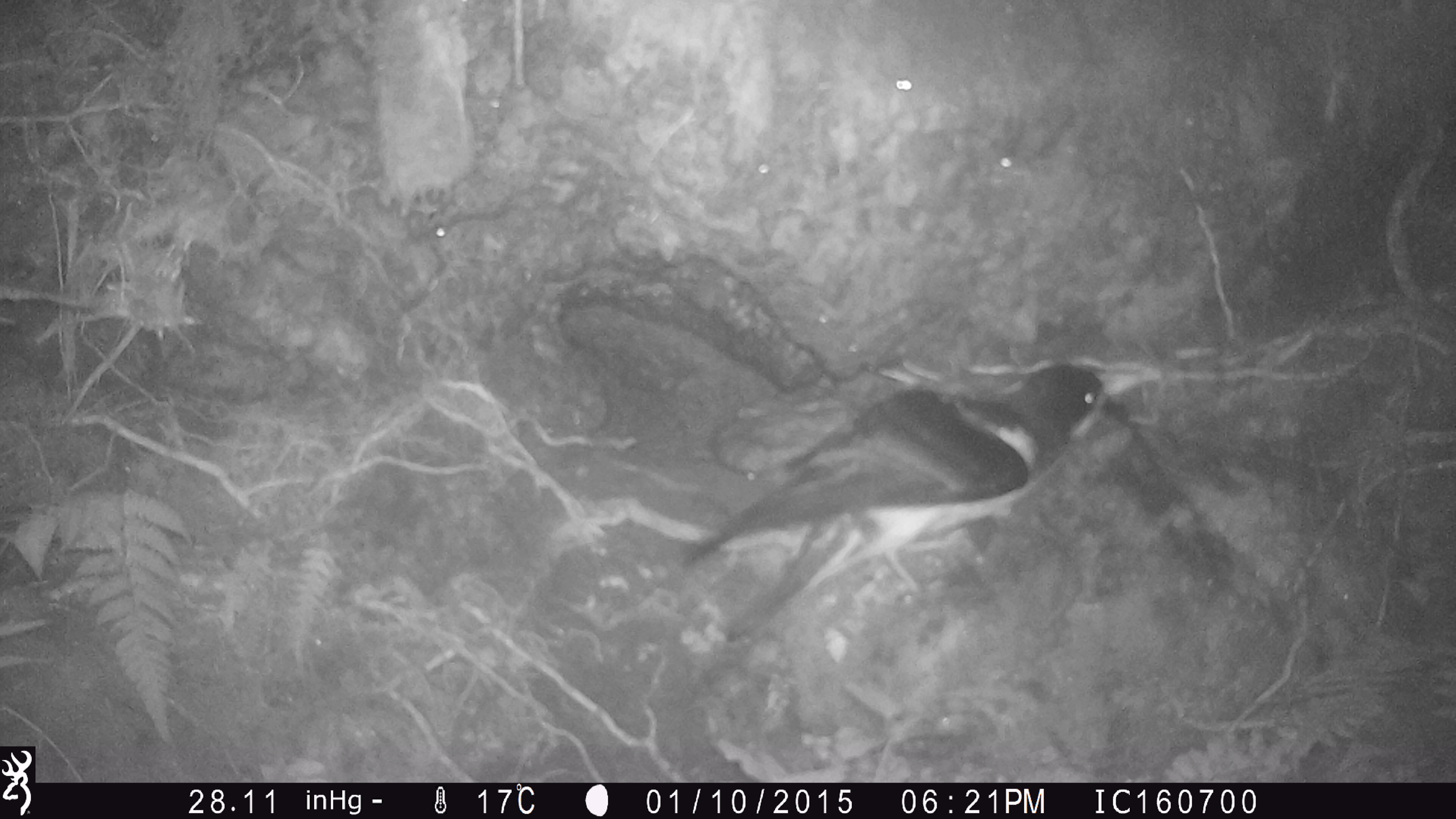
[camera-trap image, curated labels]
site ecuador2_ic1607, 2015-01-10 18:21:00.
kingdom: Animalia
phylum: Chordata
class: Aves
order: Procellariiformes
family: Procellariidae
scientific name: Procellariidae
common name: petrel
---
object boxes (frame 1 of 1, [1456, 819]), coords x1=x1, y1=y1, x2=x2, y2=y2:
petrel: x1=671, y1=355, x2=1139, y2=638